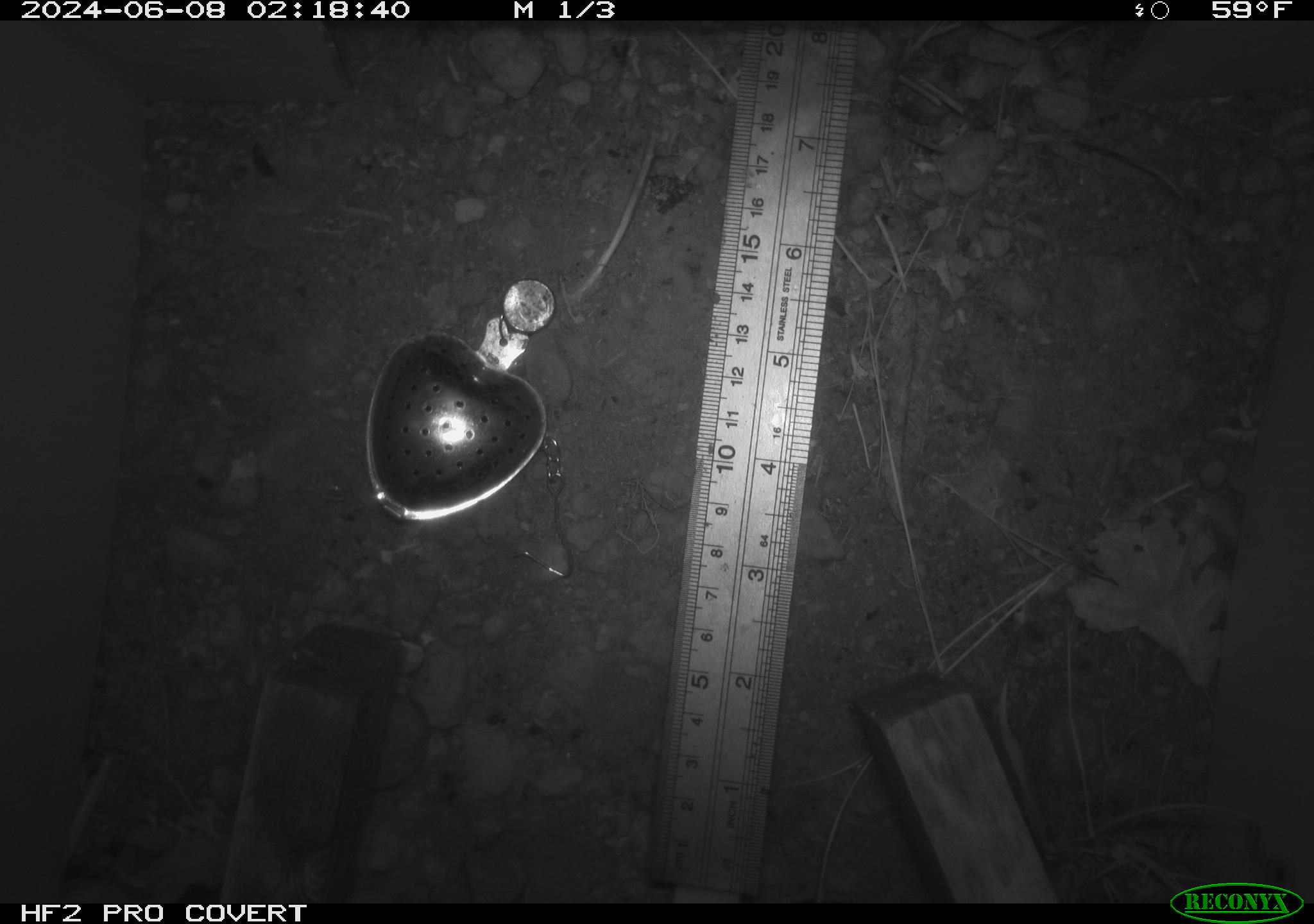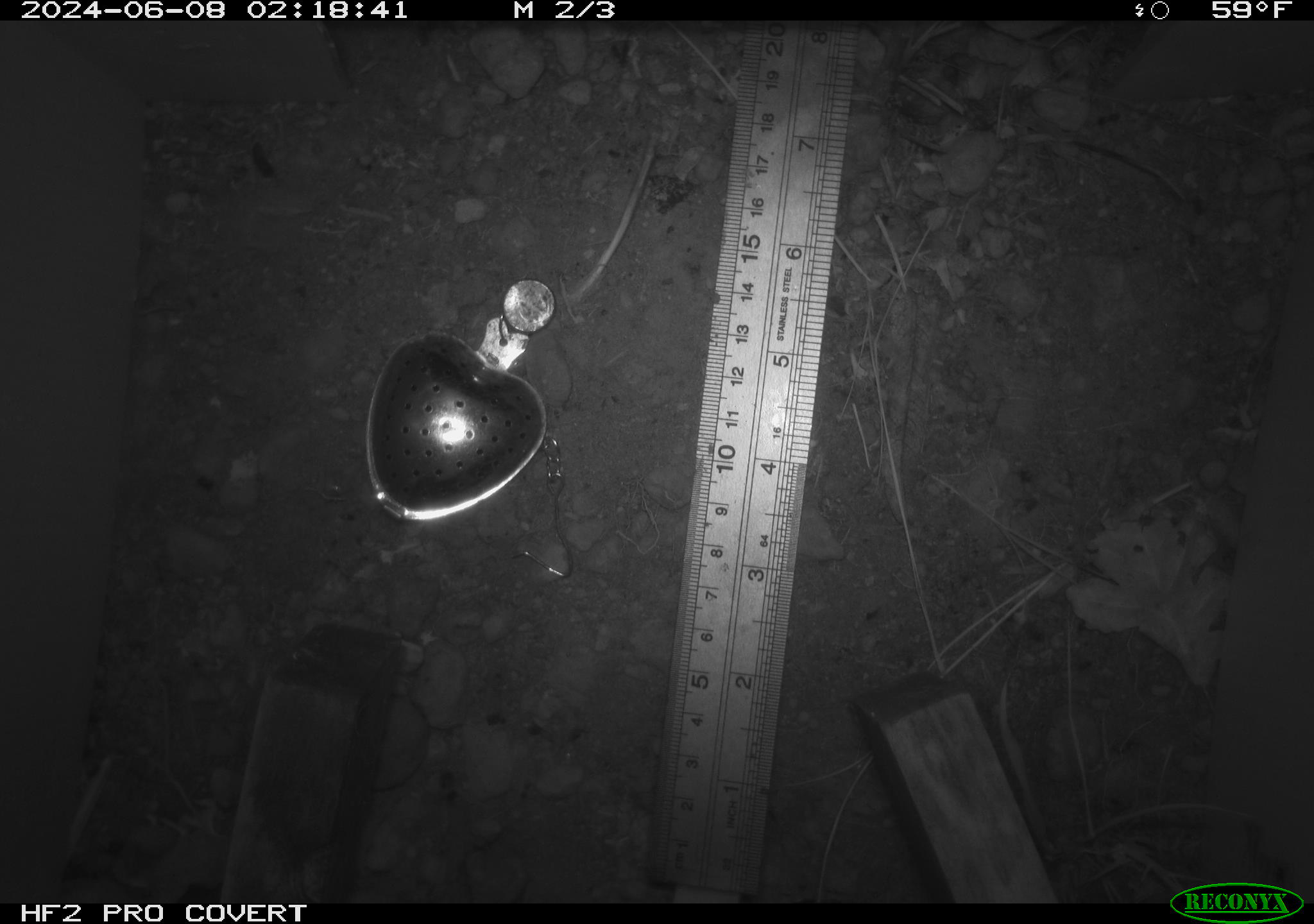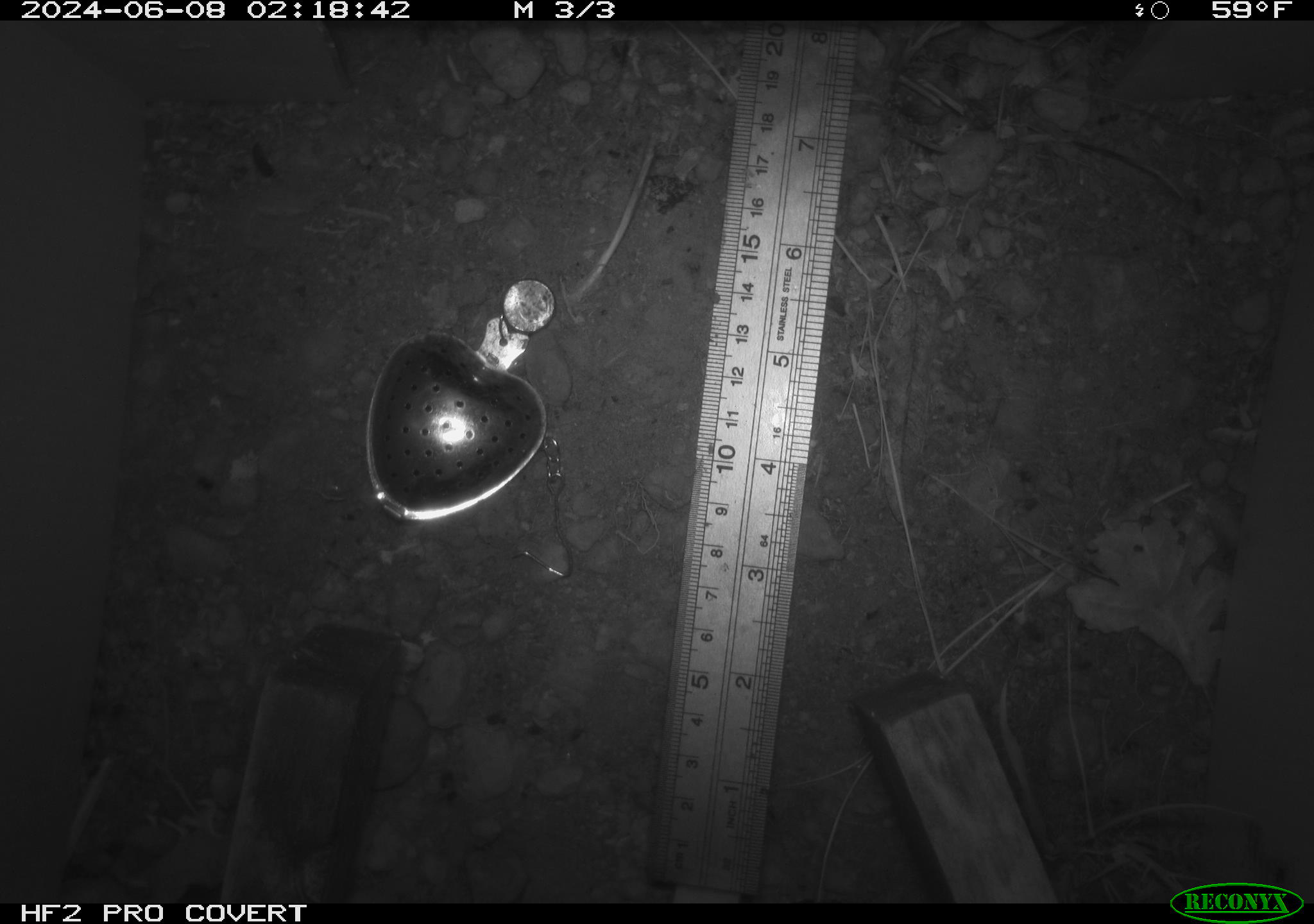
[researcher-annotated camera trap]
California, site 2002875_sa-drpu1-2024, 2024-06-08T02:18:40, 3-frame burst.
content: unidentified animal